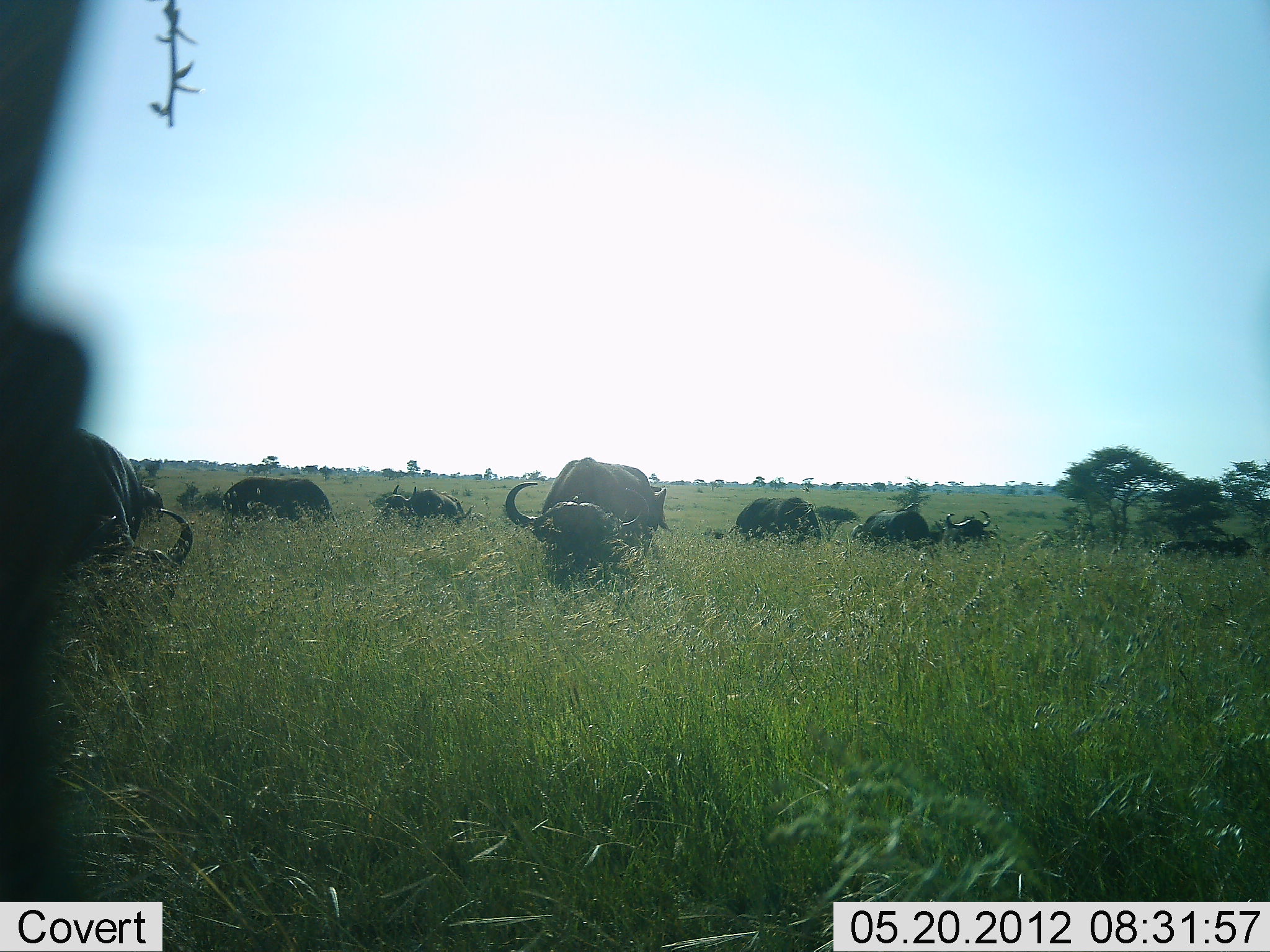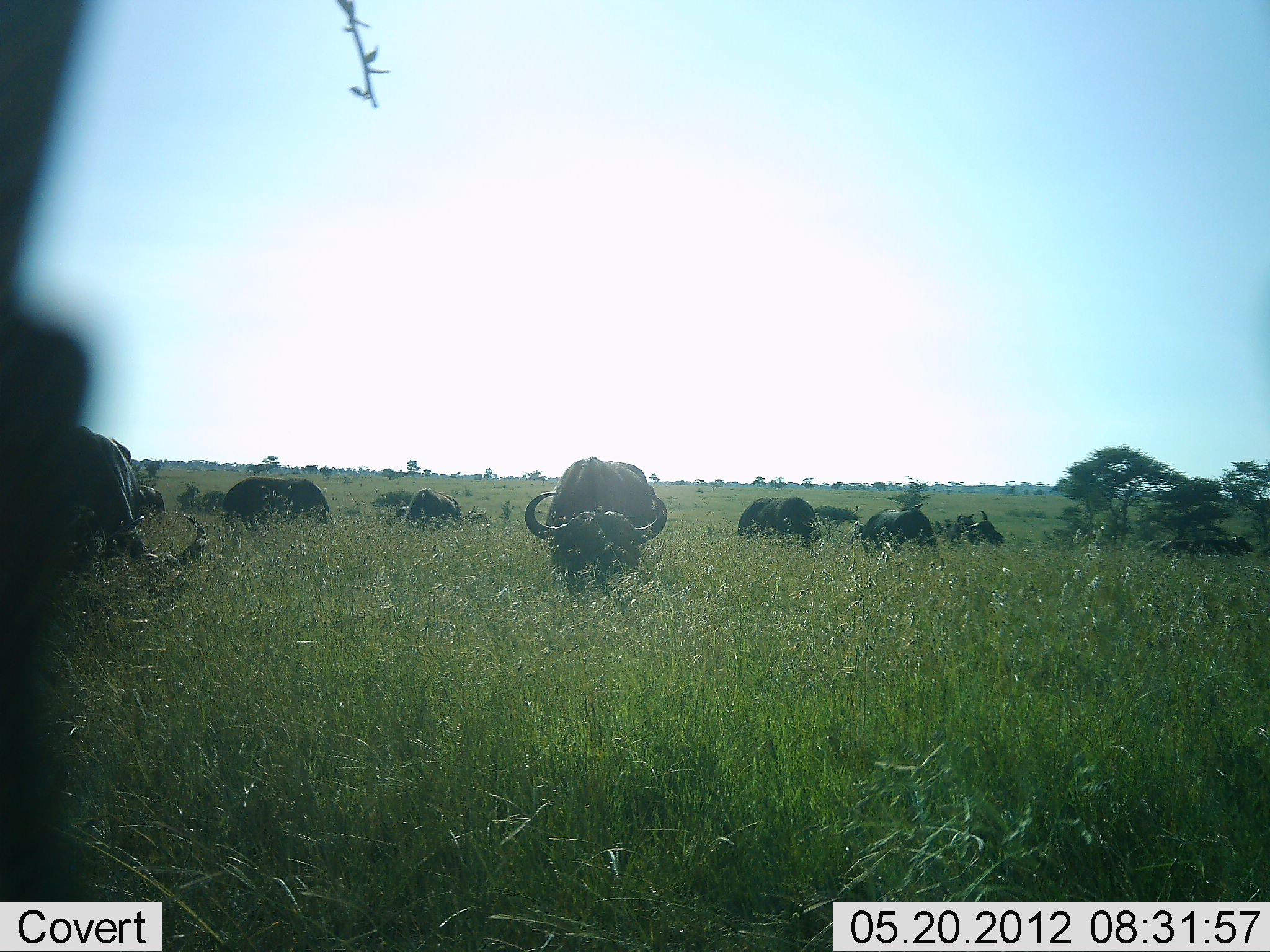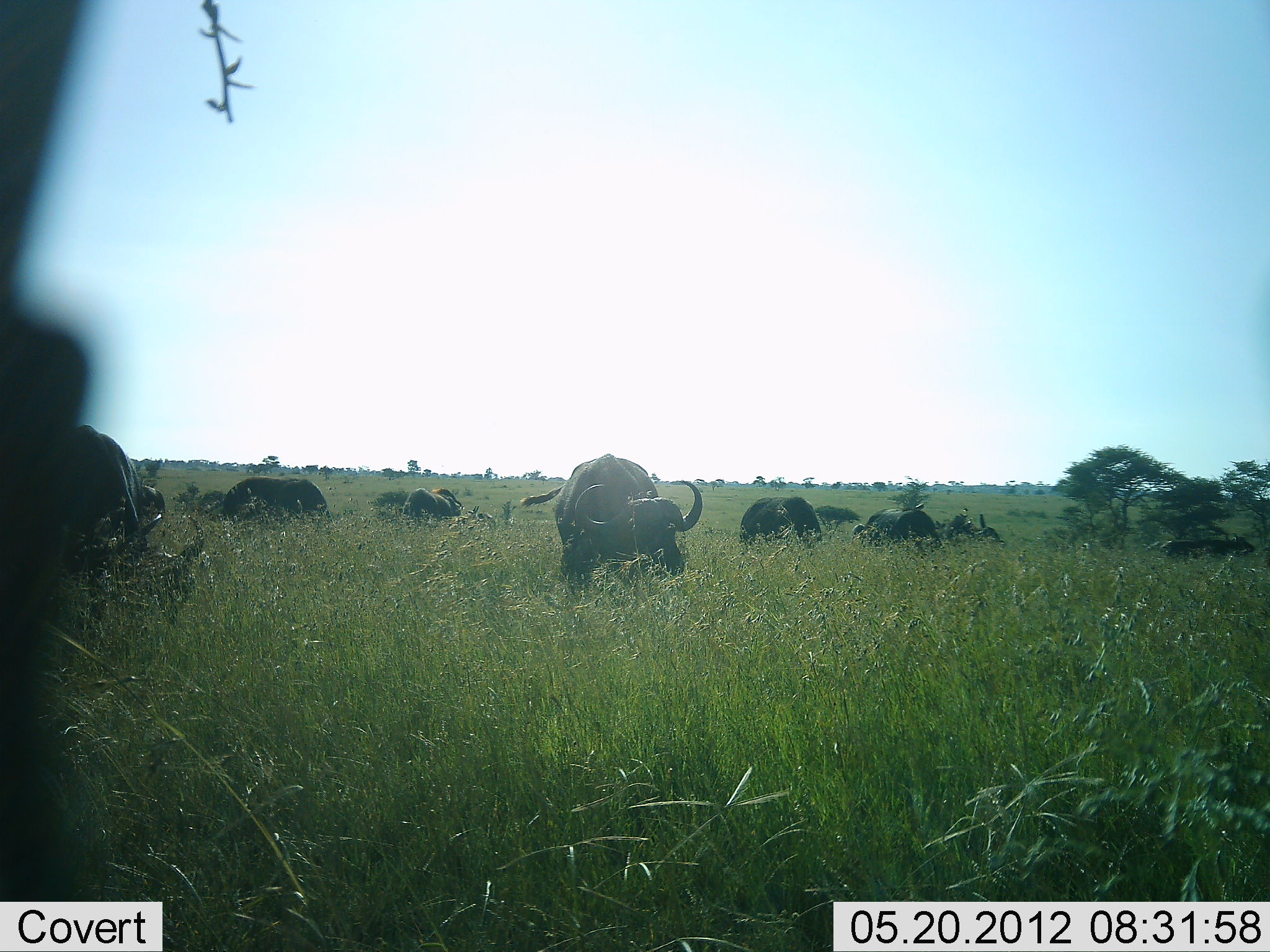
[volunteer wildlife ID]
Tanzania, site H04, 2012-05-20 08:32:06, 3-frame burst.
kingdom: Animalia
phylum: Chordata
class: Mammalia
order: Artiodactyla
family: Bovidae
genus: Syncerus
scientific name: Syncerus caffer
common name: cape buffalo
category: buffalo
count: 10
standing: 33%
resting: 0%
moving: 0%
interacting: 0%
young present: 0%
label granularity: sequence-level